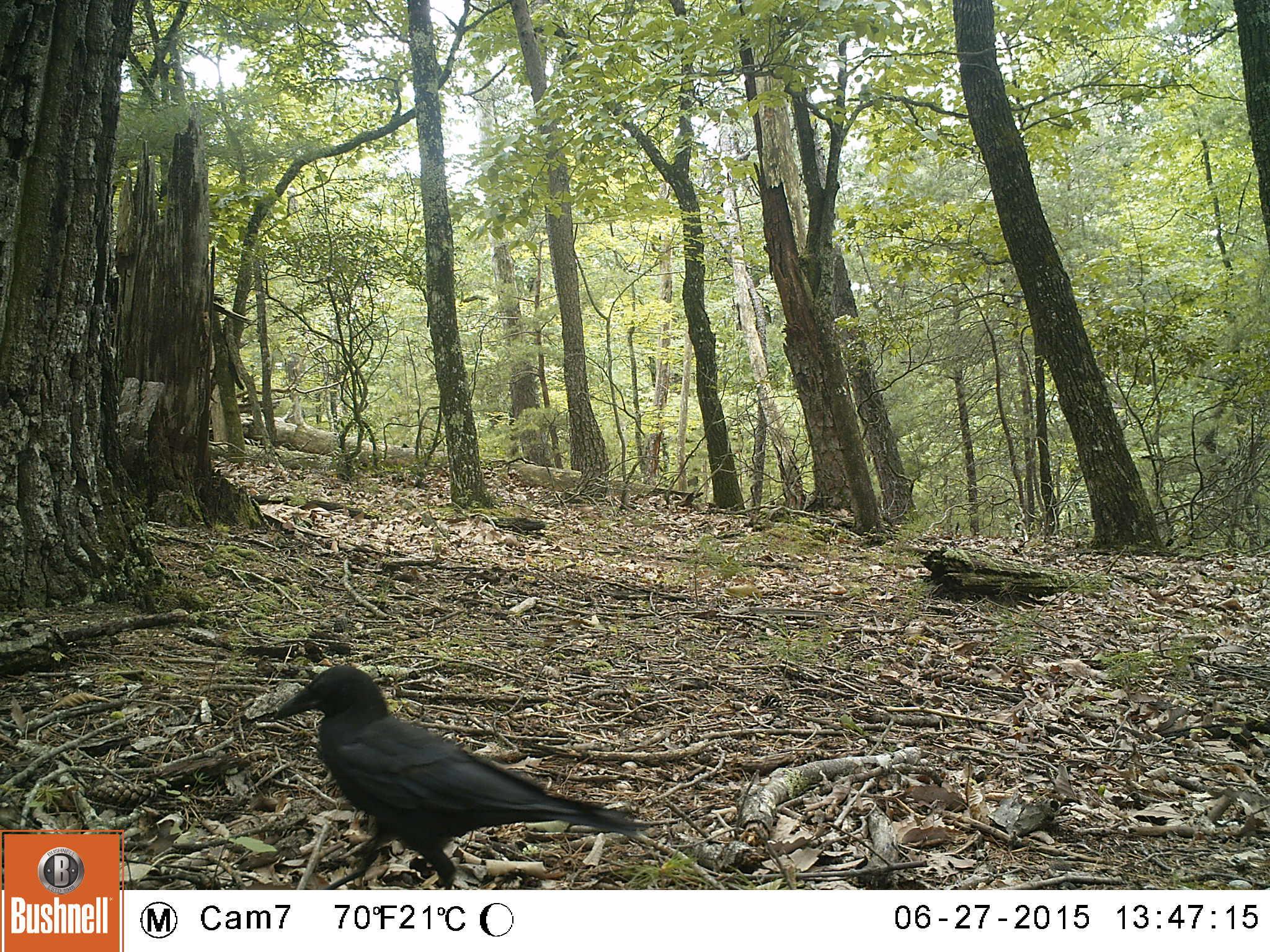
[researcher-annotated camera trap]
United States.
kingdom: Animalia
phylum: Chordata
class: Aves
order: Passeriformes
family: Corvidae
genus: Corvus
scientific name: Corvus brachyrhynchos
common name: american crow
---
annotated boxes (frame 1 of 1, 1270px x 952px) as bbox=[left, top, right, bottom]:
American Crow: bbox=[253, 668, 647, 880]